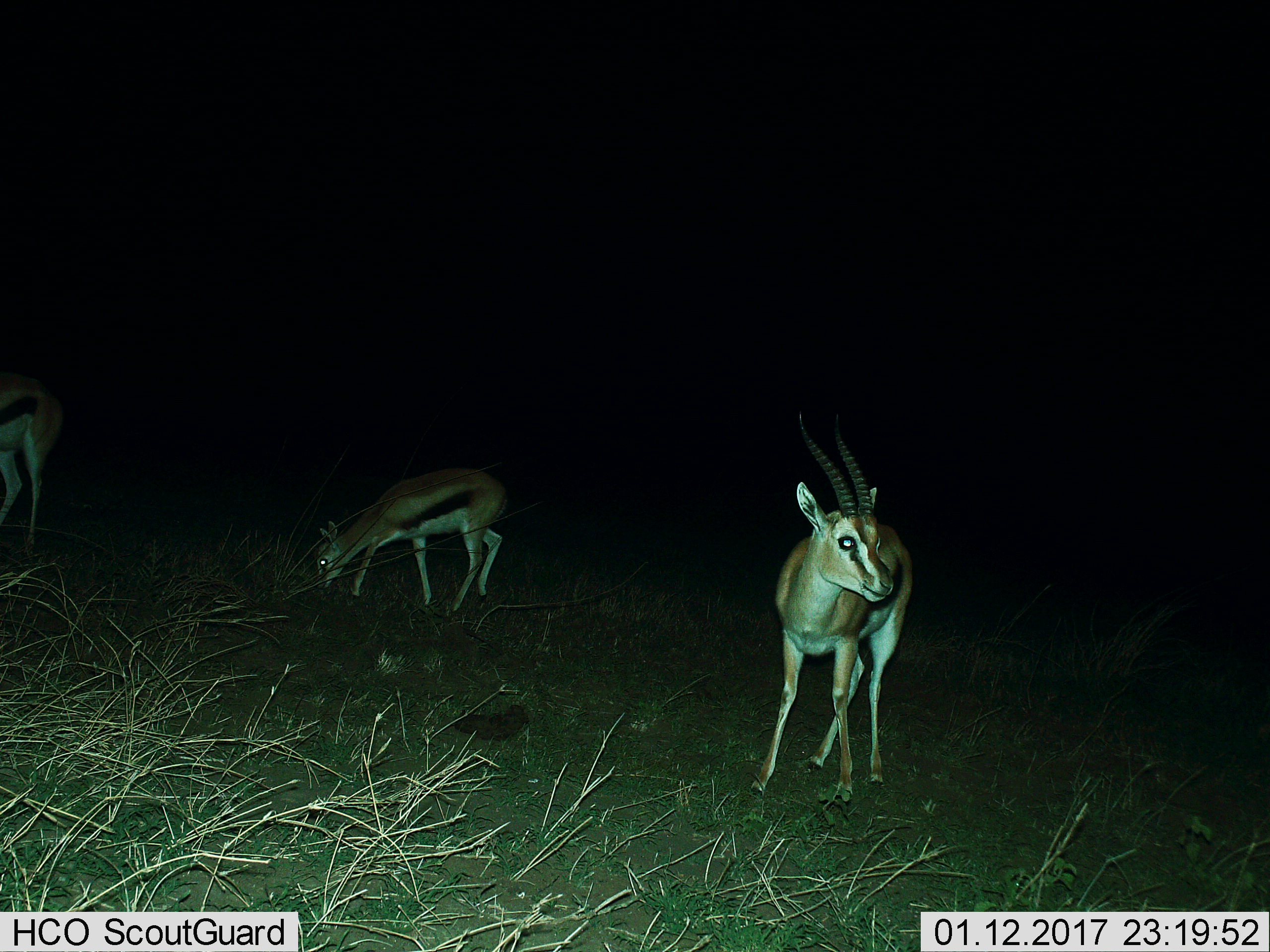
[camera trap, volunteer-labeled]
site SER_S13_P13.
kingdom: Animalia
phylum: Chordata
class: Mammalia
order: Artiodactyla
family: Bovidae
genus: Eudorcas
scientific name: Eudorcas thomsonii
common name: thomson's gazelle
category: gazellethomsons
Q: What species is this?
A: Gazellethomsons (thomson's gazelle) (Eudorcas thomsonii).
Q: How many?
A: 3.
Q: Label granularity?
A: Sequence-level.